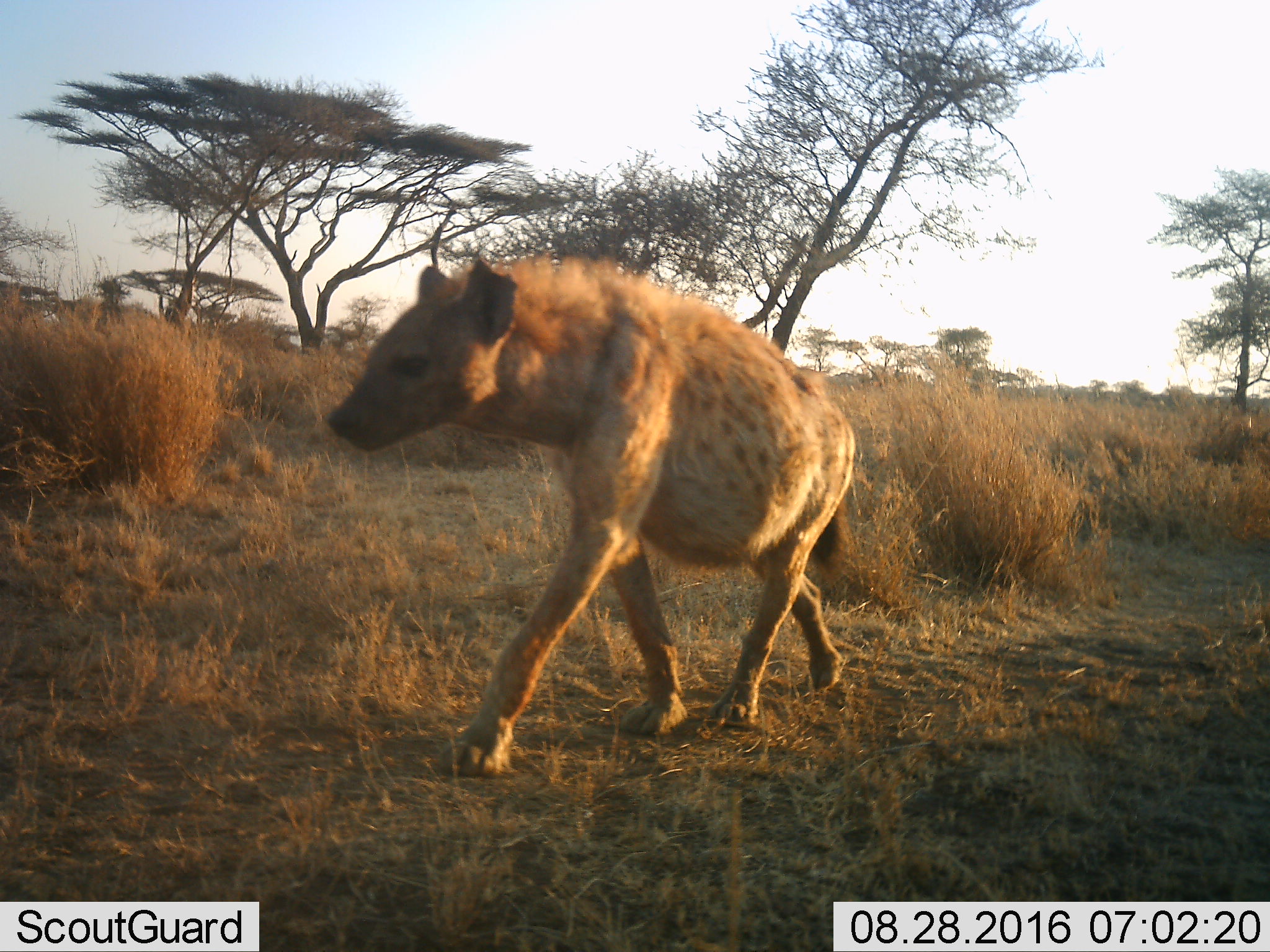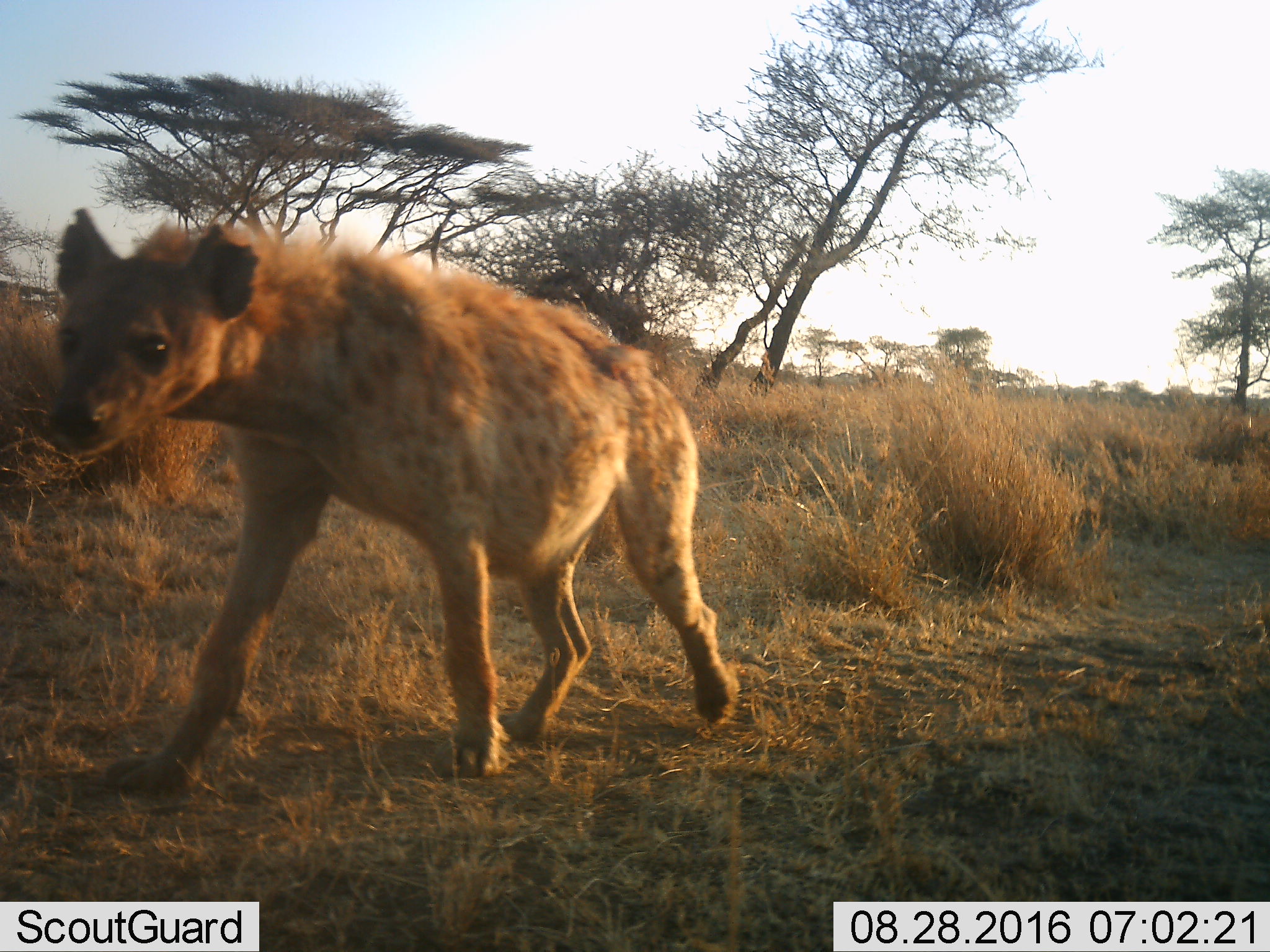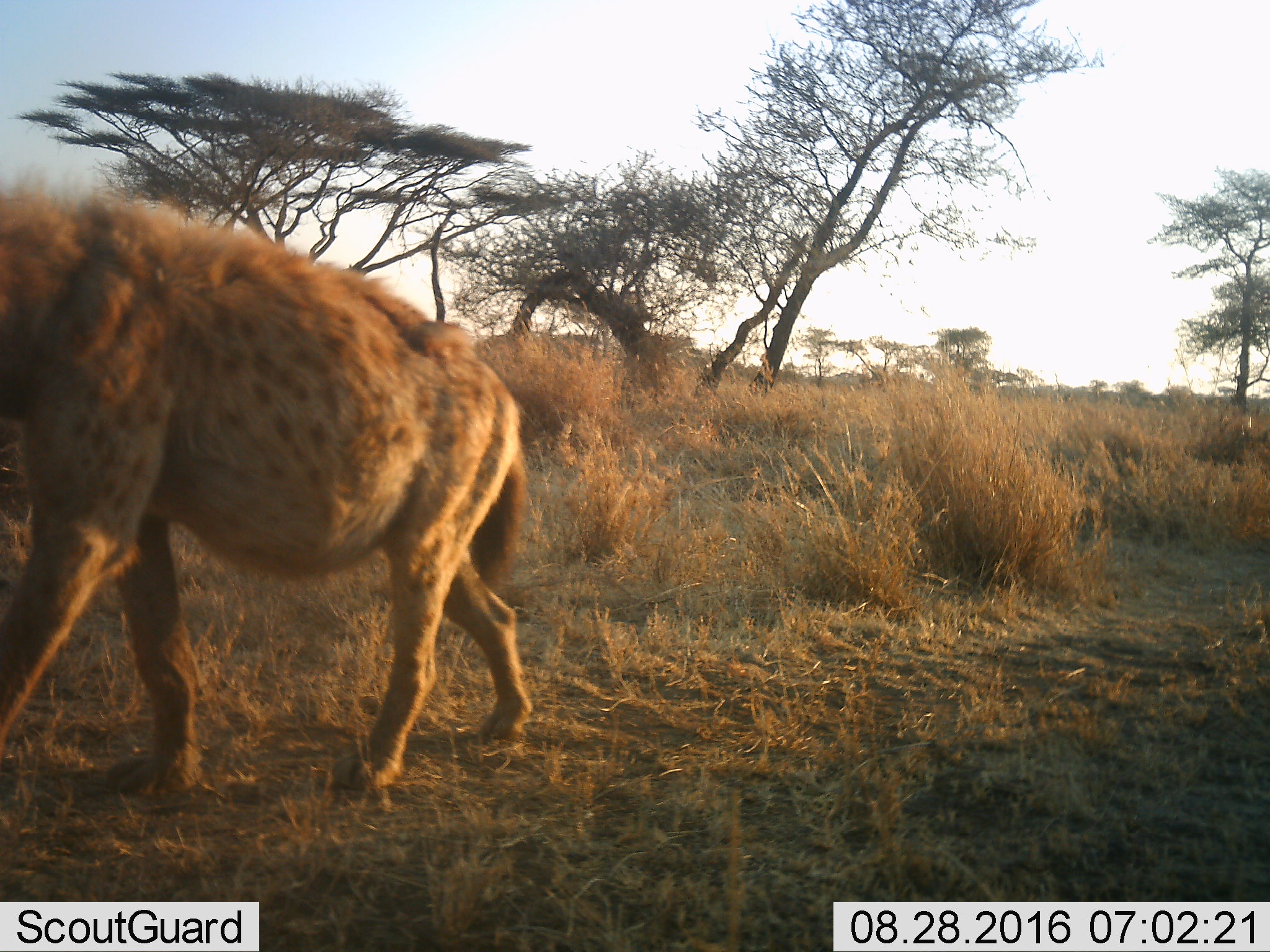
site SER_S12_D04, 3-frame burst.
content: unidentified animal